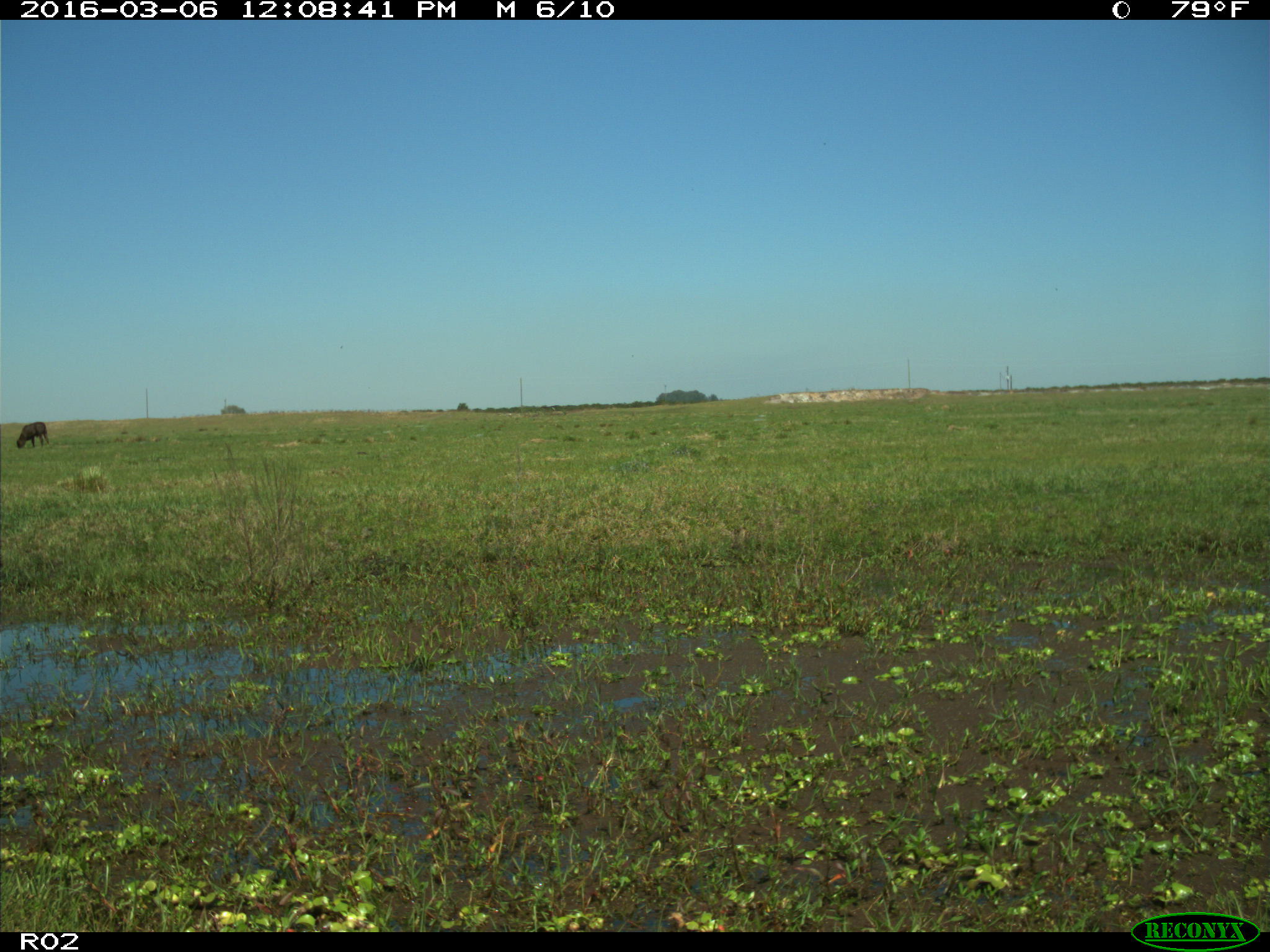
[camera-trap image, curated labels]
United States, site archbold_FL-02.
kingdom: Animalia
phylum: Chordata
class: Mammalia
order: Artiodactyla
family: Bovidae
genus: Bos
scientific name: Bos taurus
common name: domestic cow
Bos taurus (domestic cow).